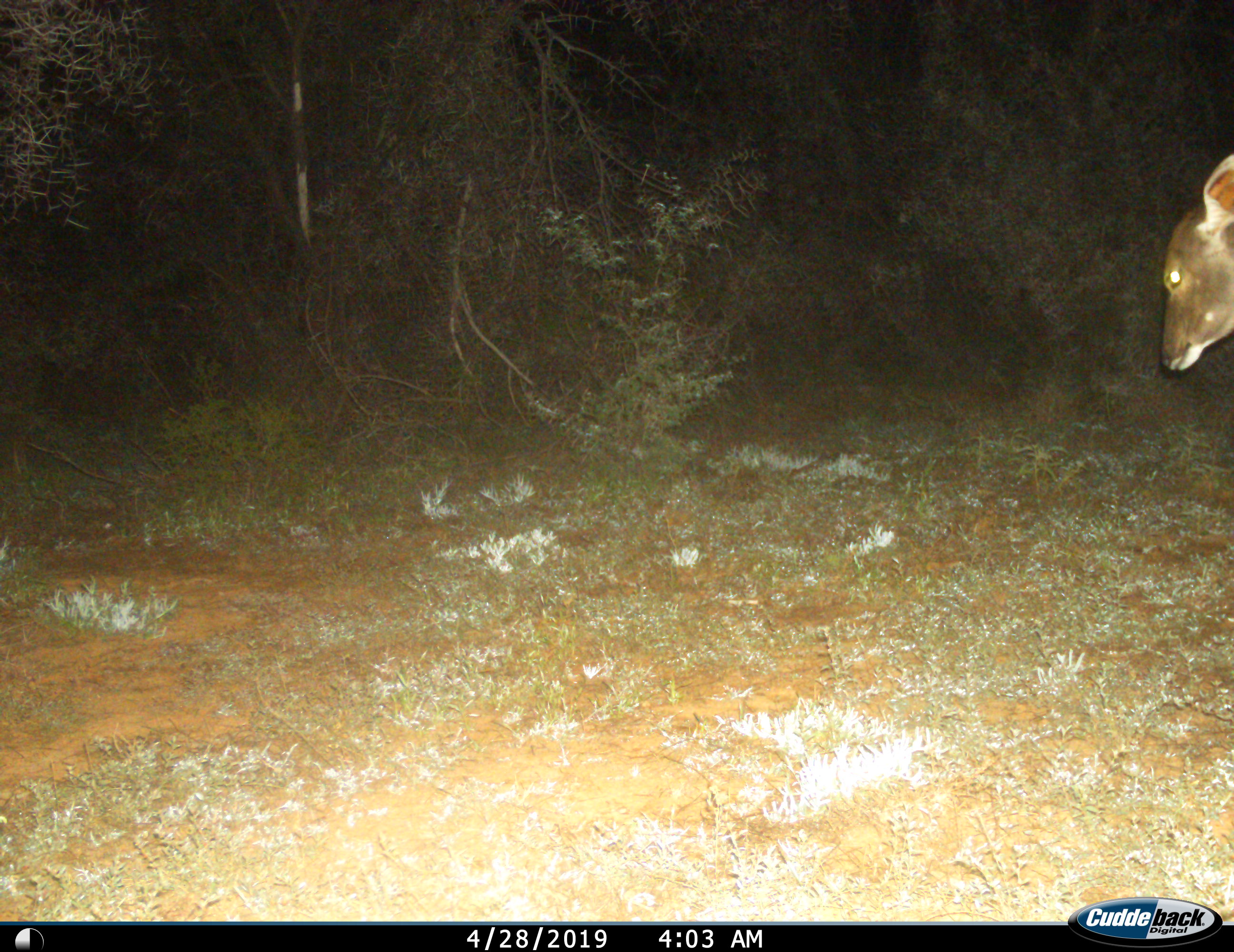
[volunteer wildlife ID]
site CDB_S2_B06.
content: unidentified animal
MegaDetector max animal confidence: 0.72